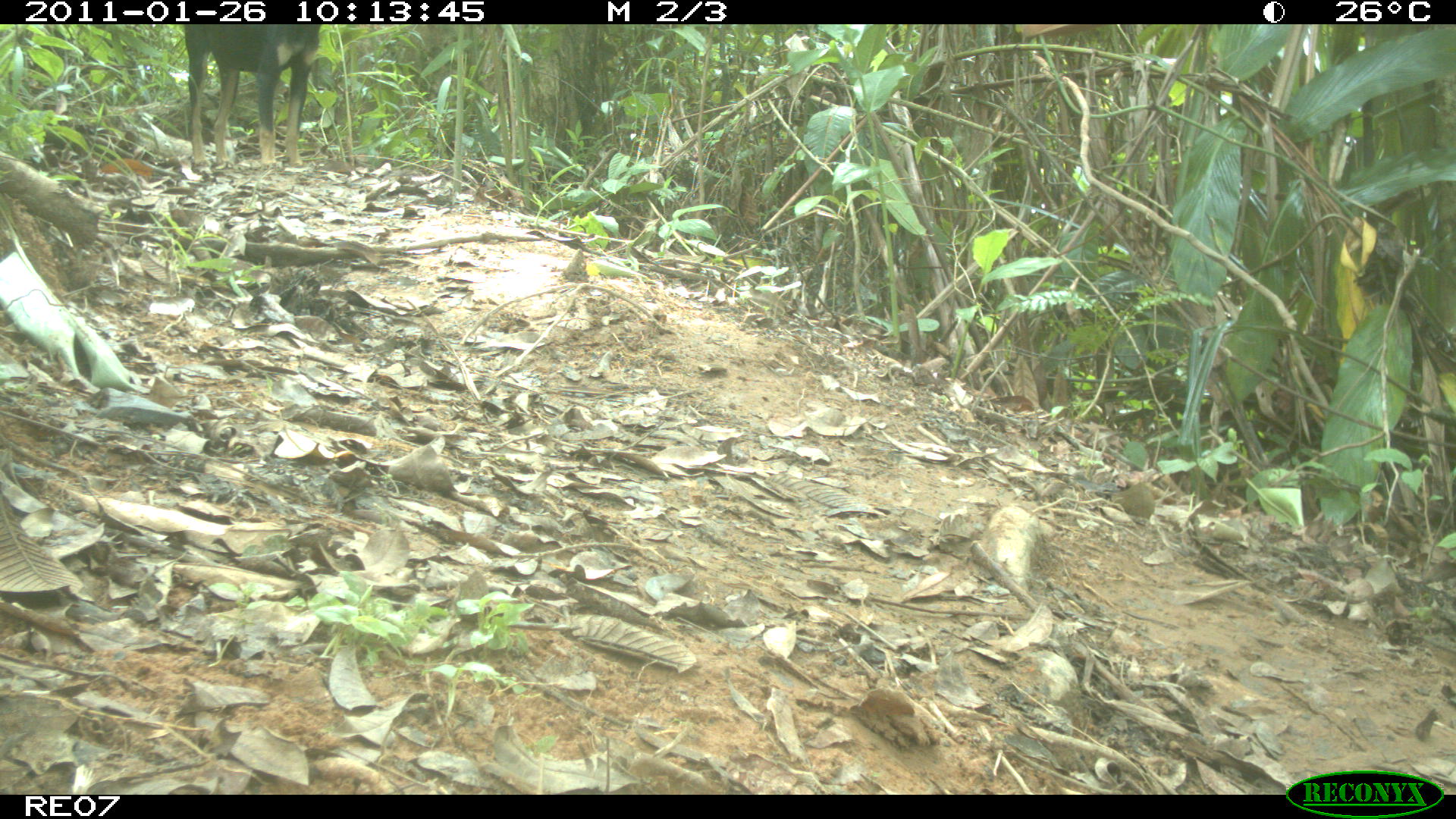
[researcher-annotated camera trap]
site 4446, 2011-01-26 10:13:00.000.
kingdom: Animalia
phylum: Chordata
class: Mammalia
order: Carnivora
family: Canidae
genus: Canis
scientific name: Canis familiaris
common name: domestic dog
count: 1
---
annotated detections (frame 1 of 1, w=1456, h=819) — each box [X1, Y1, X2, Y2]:
canis familiaris: [181, 24, 322, 166]